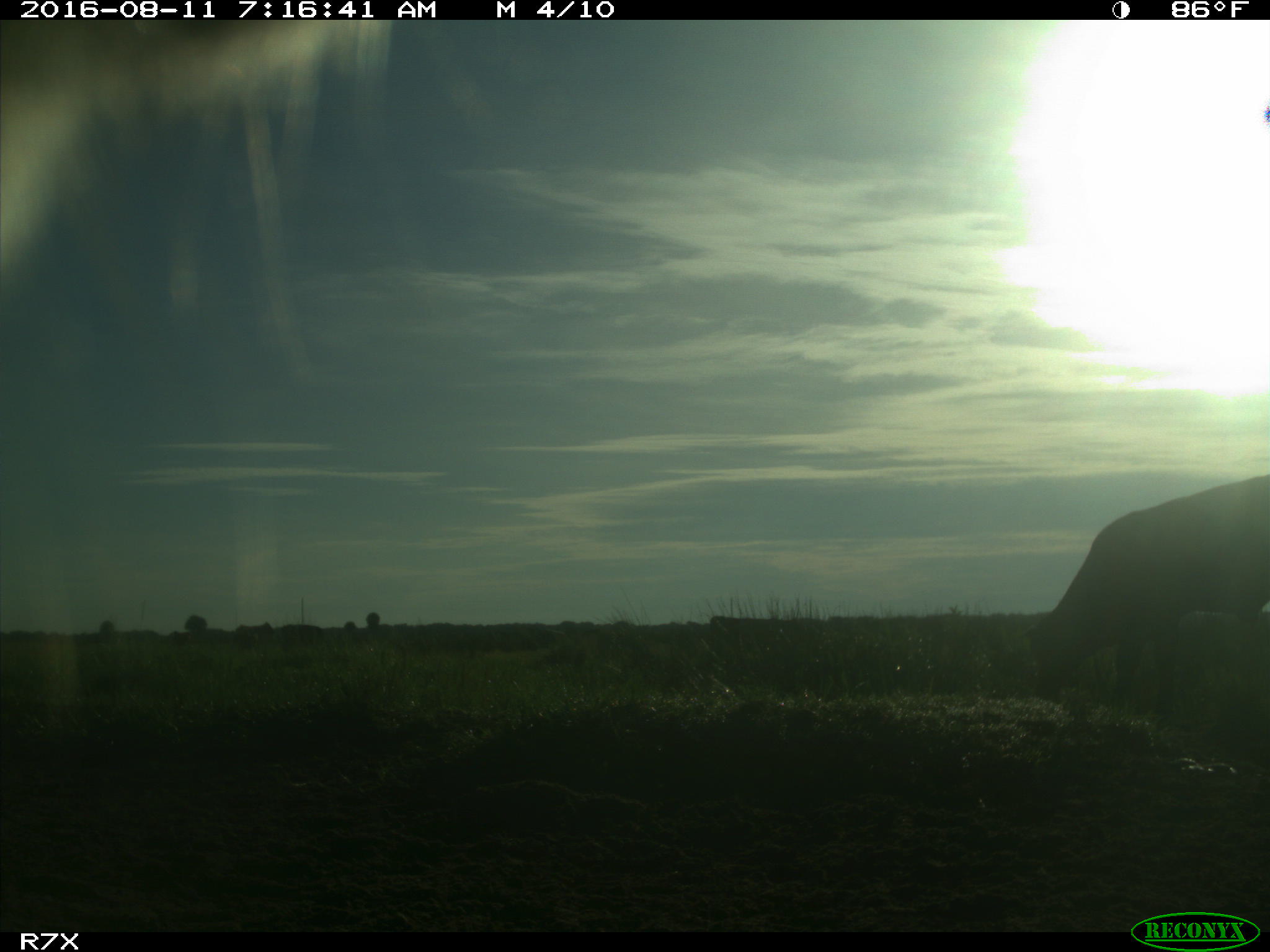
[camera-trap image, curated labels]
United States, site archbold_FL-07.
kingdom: Animalia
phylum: Chordata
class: Mammalia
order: Artiodactyla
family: Bovidae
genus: Bos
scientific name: Bos taurus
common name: domestic cow